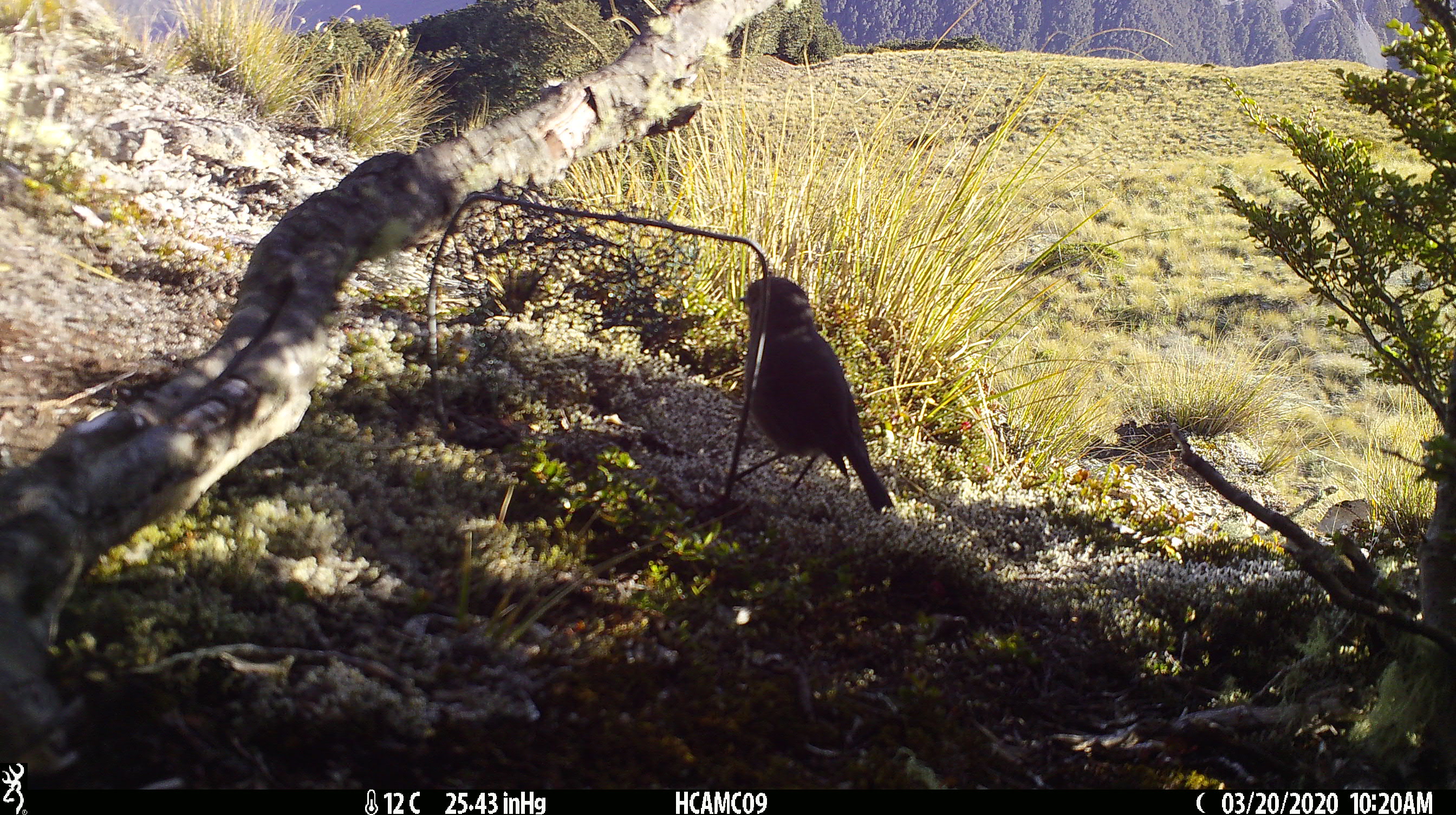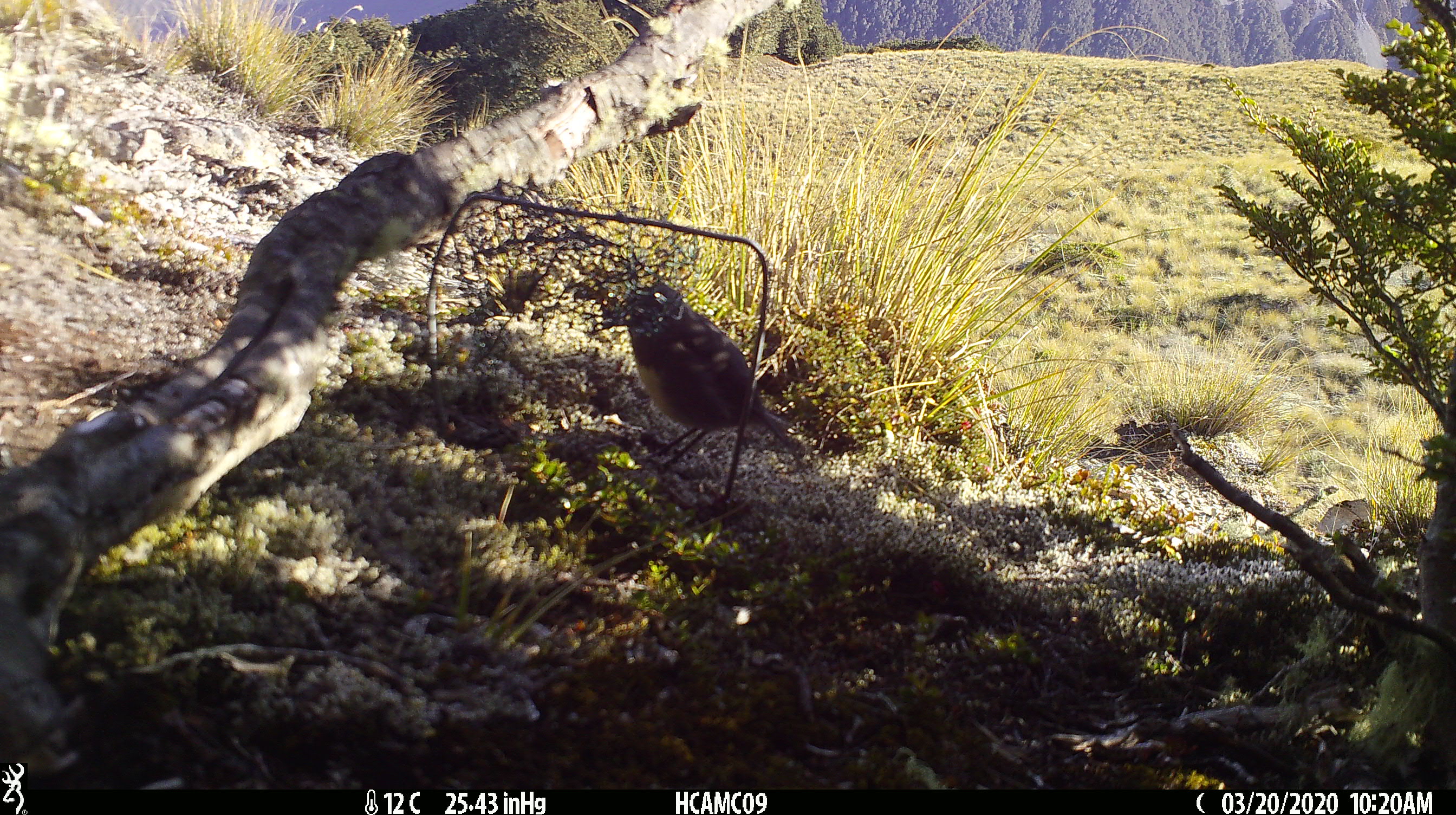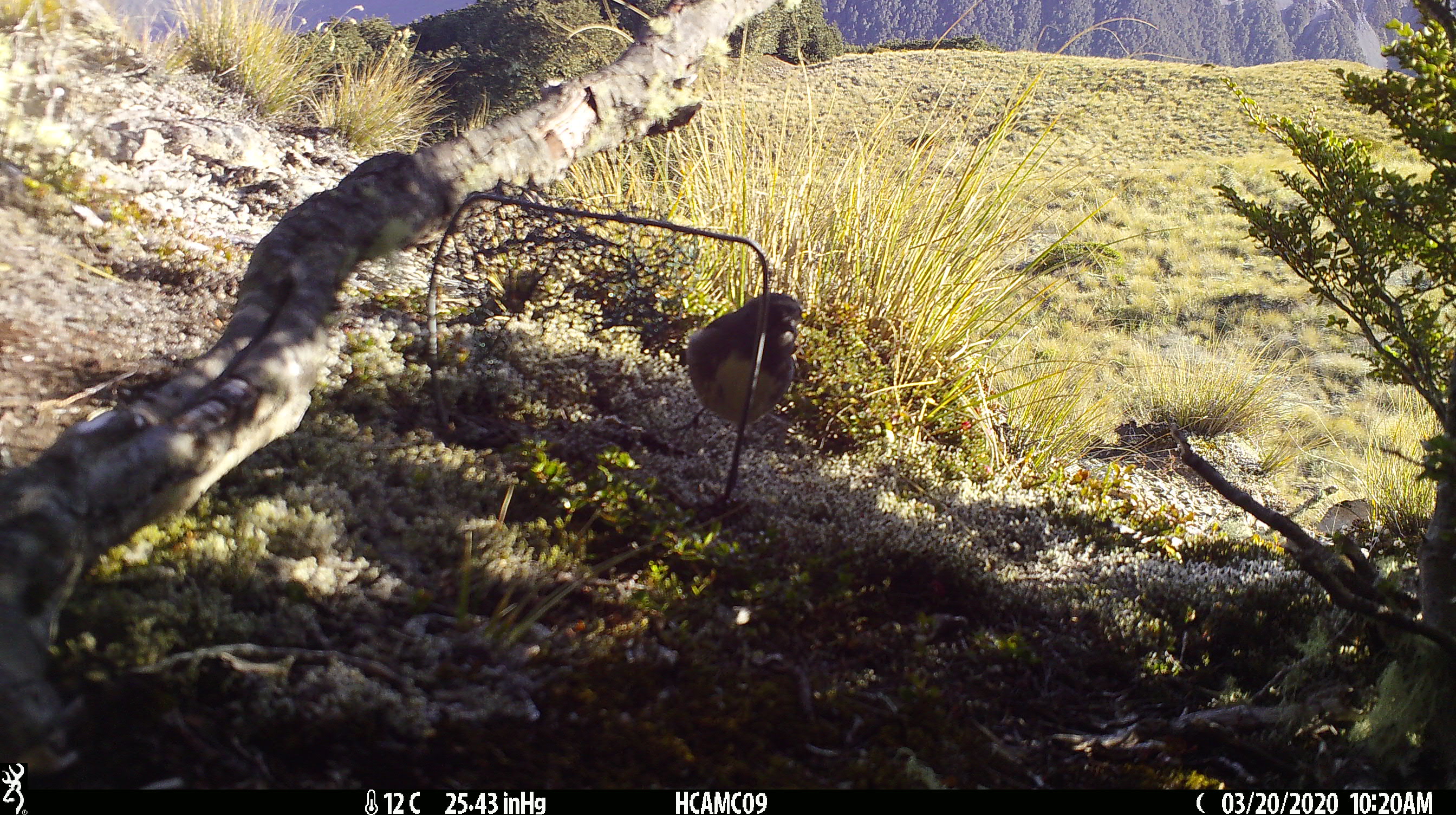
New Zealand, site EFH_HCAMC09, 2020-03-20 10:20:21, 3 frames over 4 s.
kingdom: Animalia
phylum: Chordata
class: Aves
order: Passeriformes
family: Petroicidae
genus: Petroica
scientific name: Petroica australis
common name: new zealand robin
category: robin